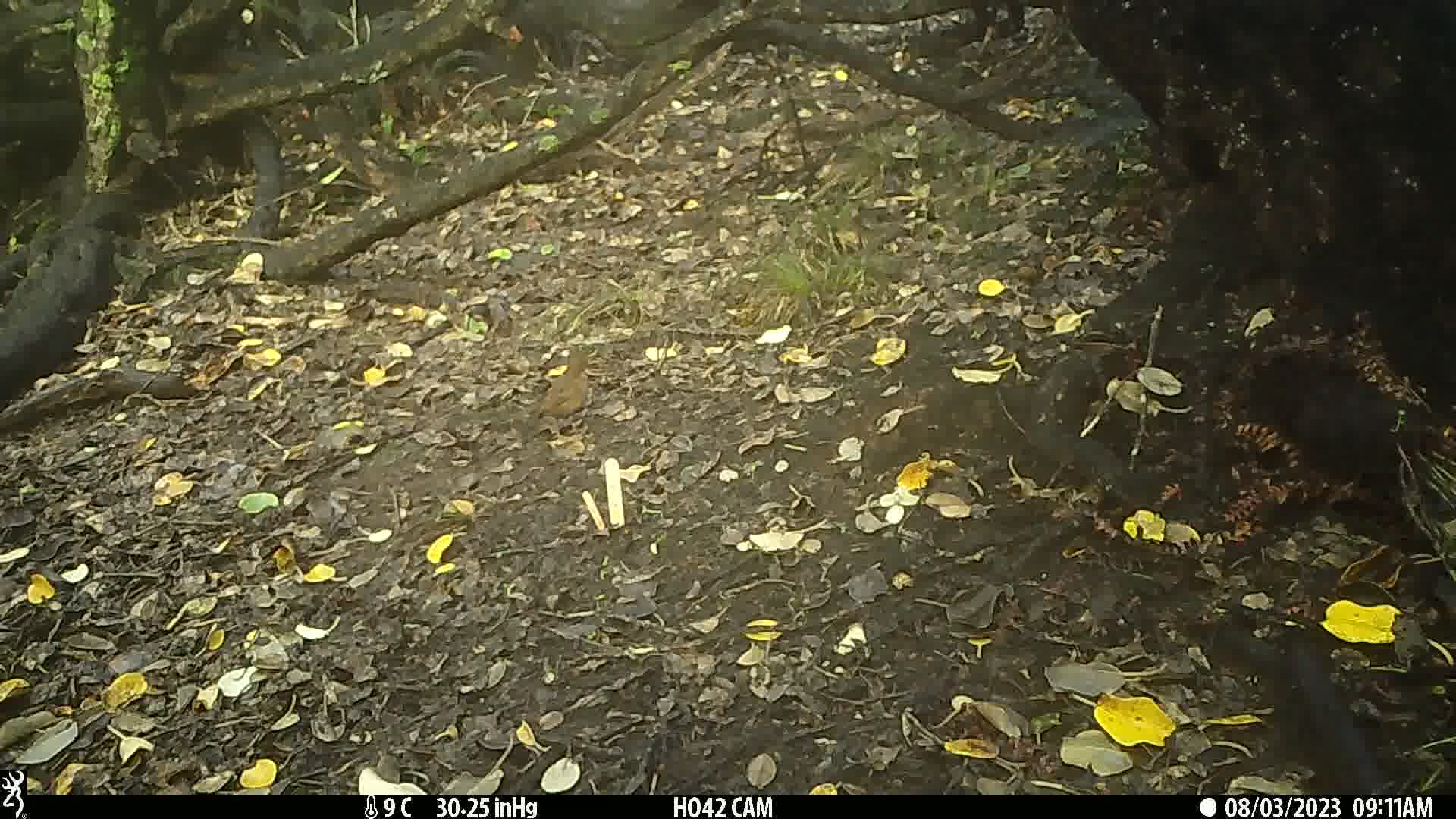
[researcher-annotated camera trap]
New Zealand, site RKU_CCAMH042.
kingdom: Animalia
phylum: Chordata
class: Aves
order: Passeriformes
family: Turdidae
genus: Turdus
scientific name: Turdus merula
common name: eurasian blackbird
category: blackbird